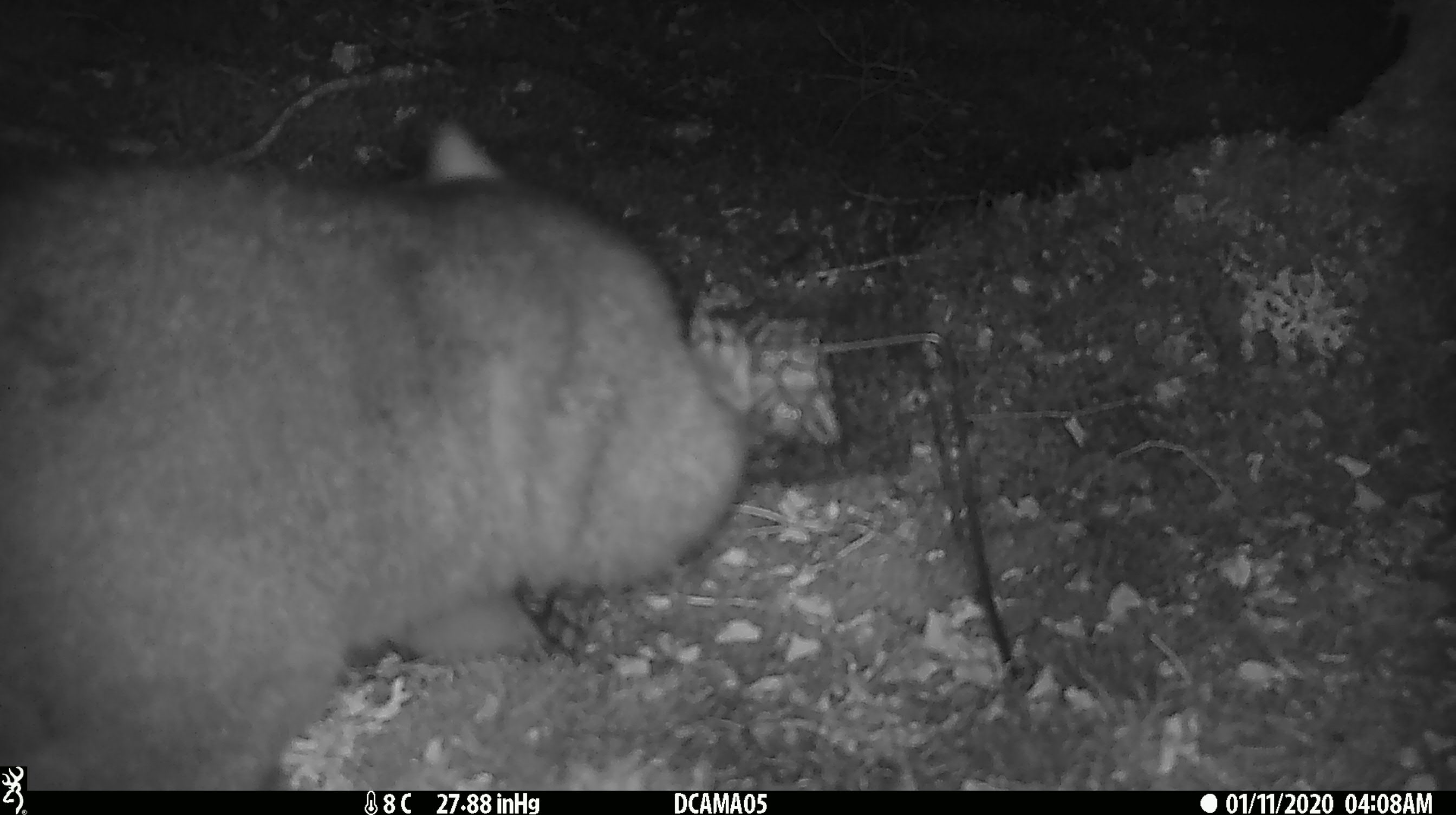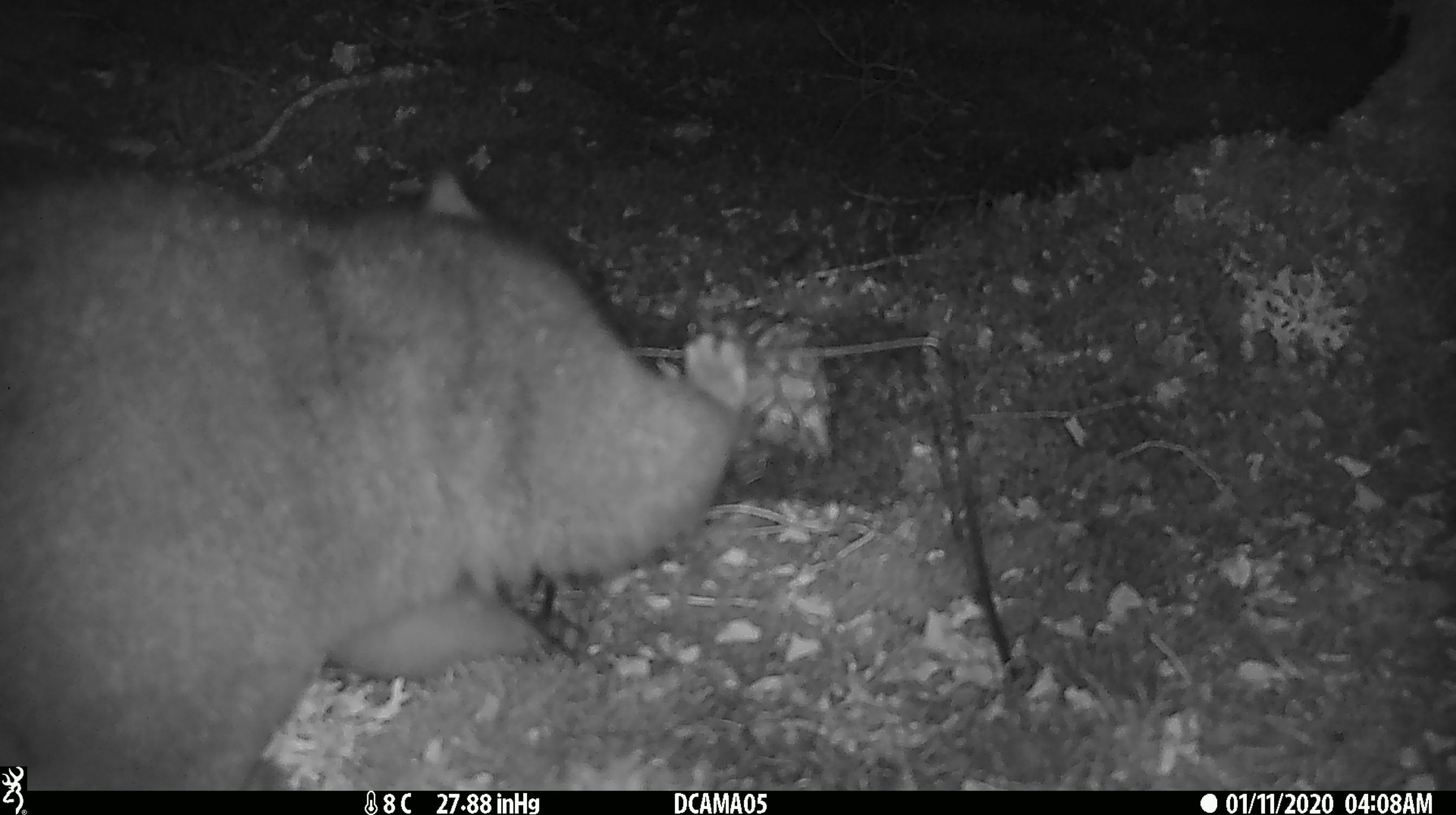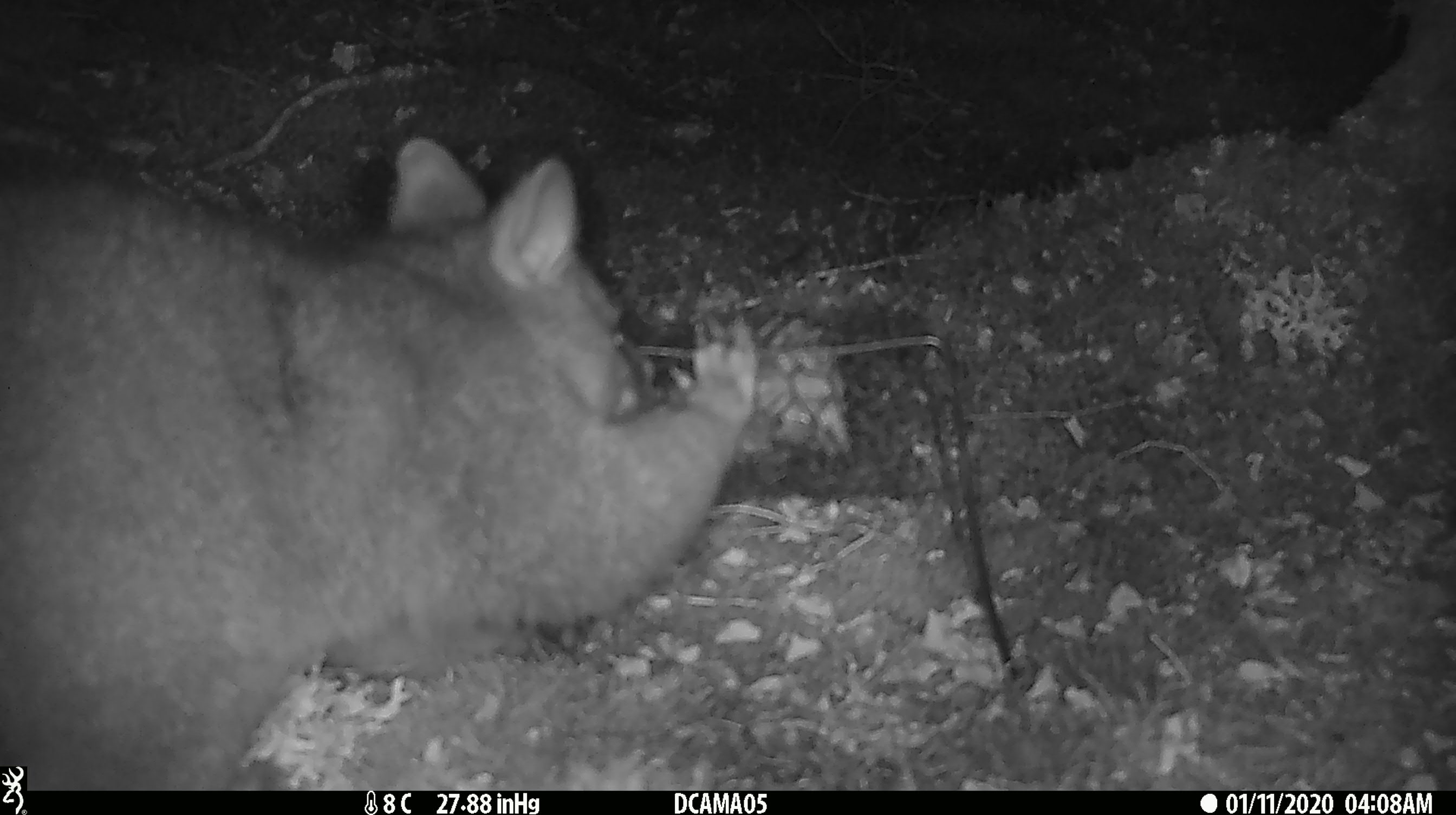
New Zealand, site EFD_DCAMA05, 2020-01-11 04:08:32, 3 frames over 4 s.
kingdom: Animalia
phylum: Chordata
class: Mammalia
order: Diprotodontia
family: Phalangeridae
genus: Trichosurus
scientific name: Trichosurus vulpecula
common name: common brushtail possum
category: possum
Possum (common brushtail possum) (Trichosurus vulpecula).